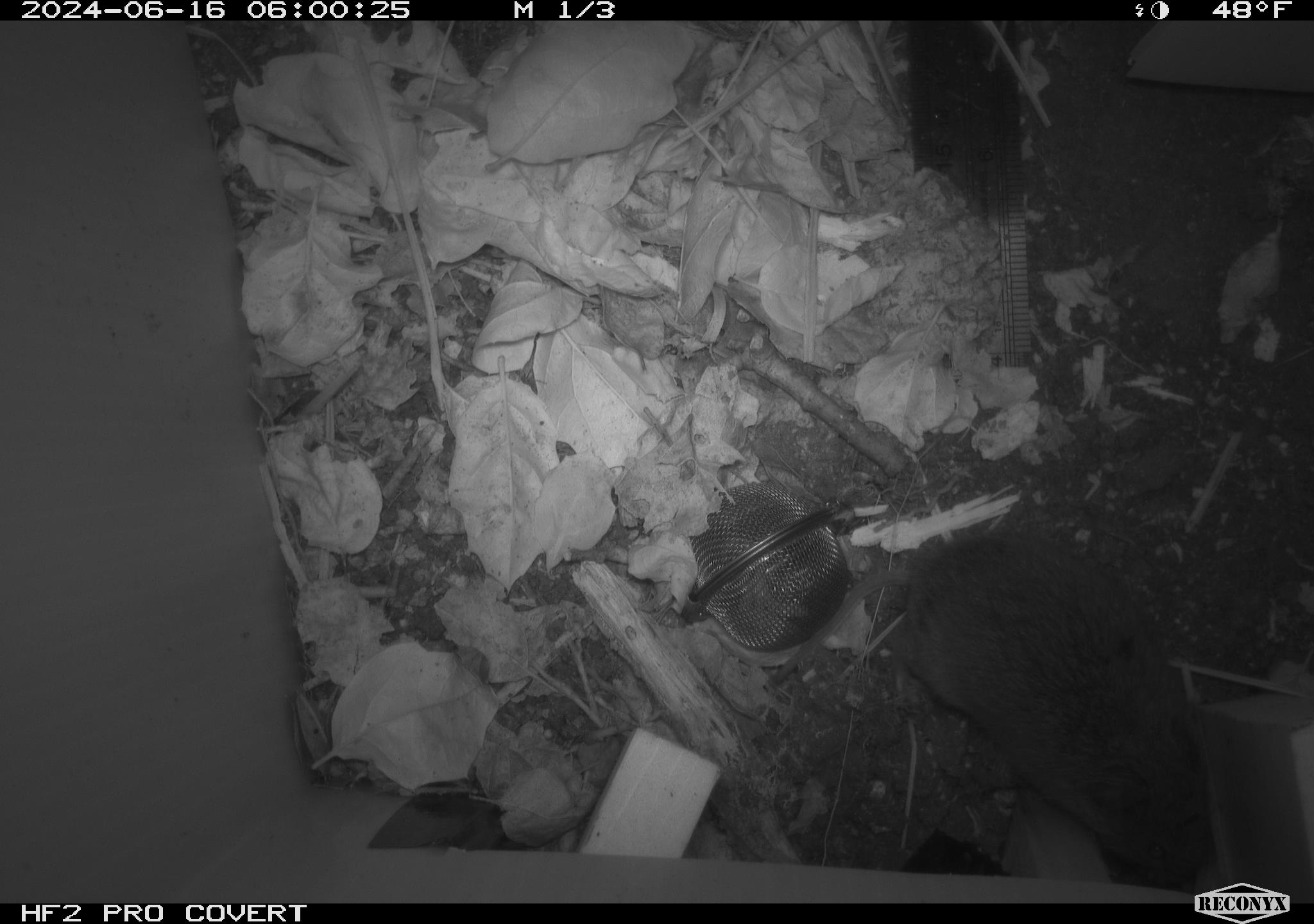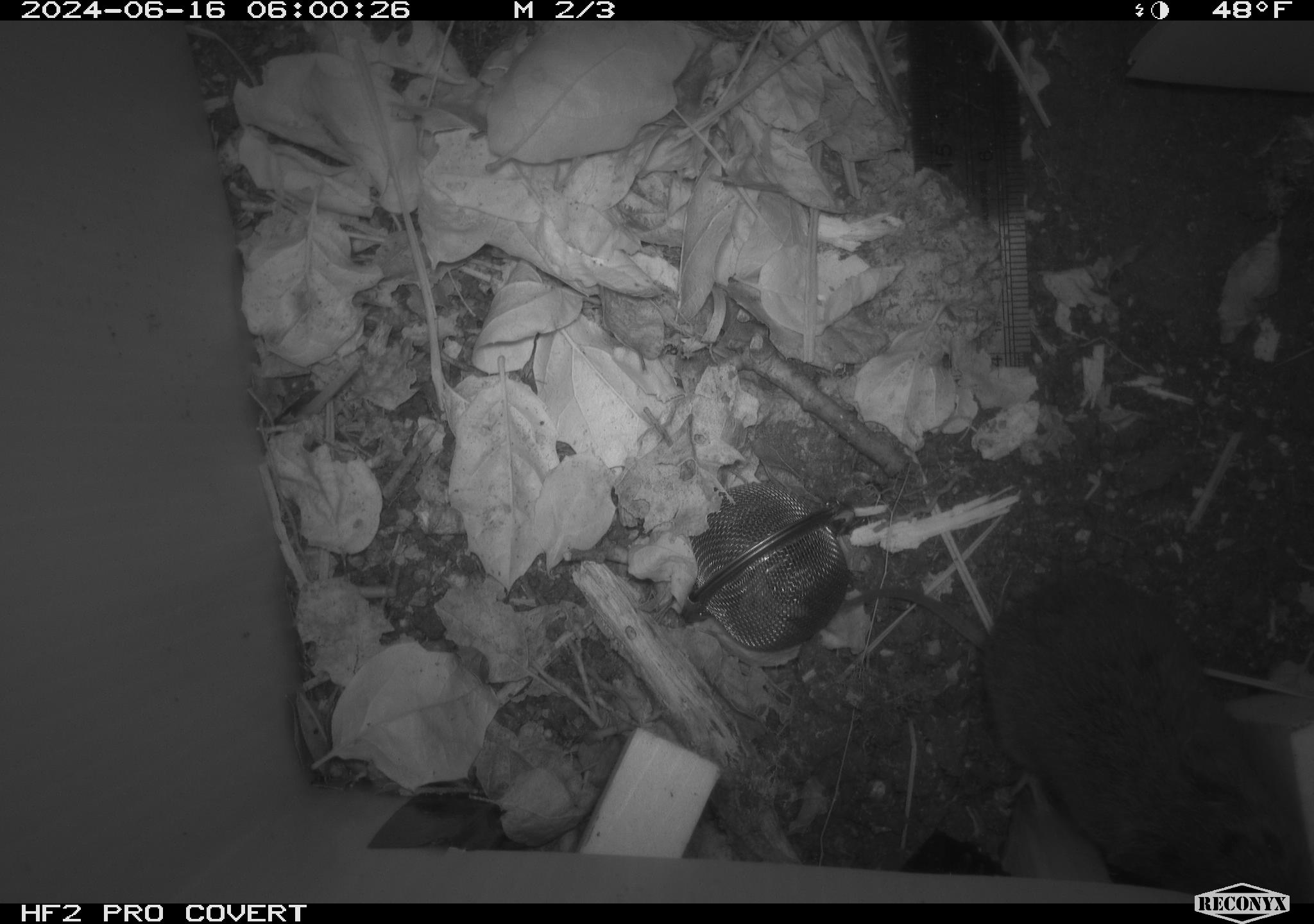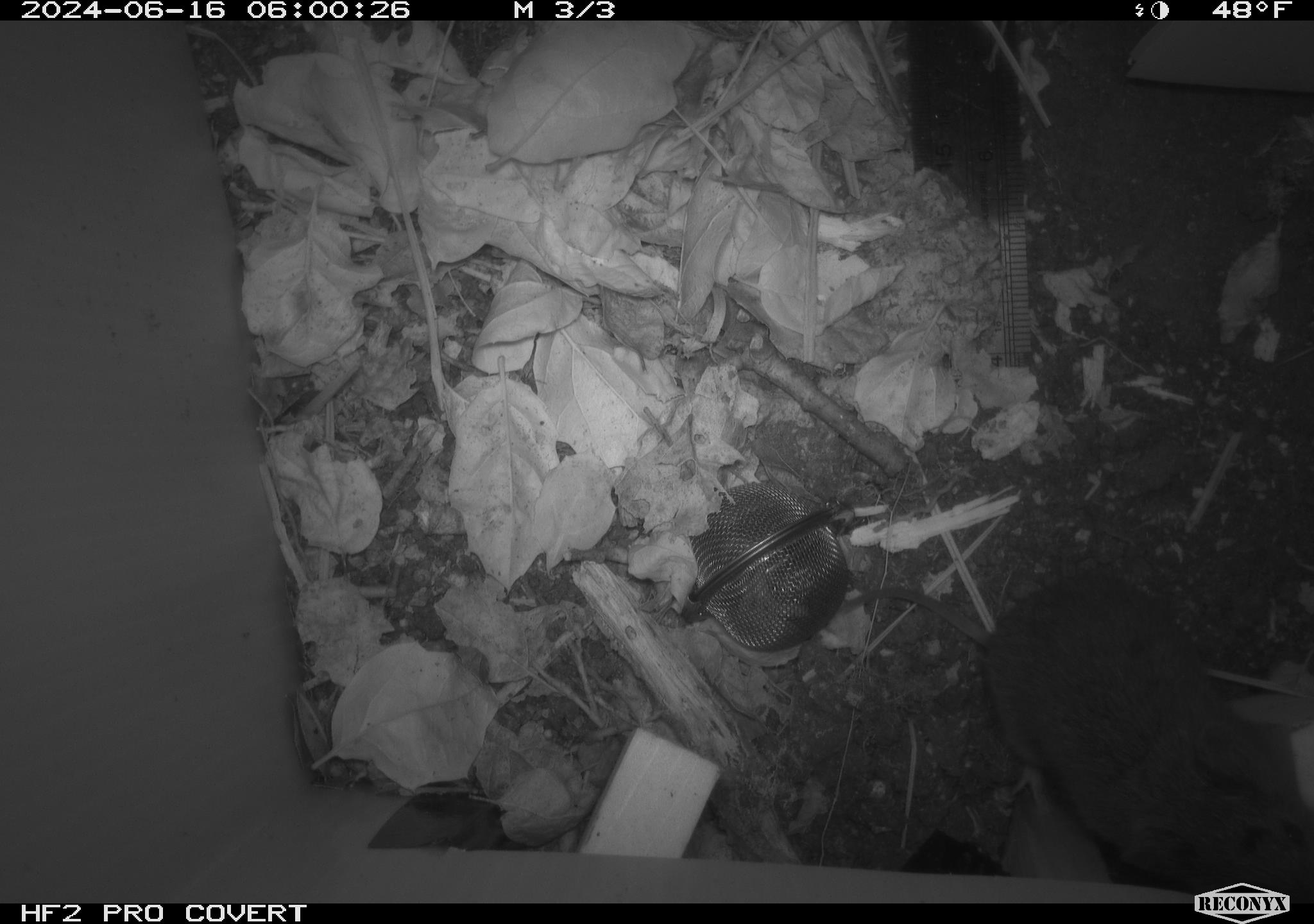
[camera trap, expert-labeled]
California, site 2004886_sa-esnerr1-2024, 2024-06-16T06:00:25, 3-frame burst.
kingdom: Animalia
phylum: Chordata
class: Mammalia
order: Rodentia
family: Cricetidae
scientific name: Cricetidae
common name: hamsters, voles, lemmings, and allies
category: cricetidae family